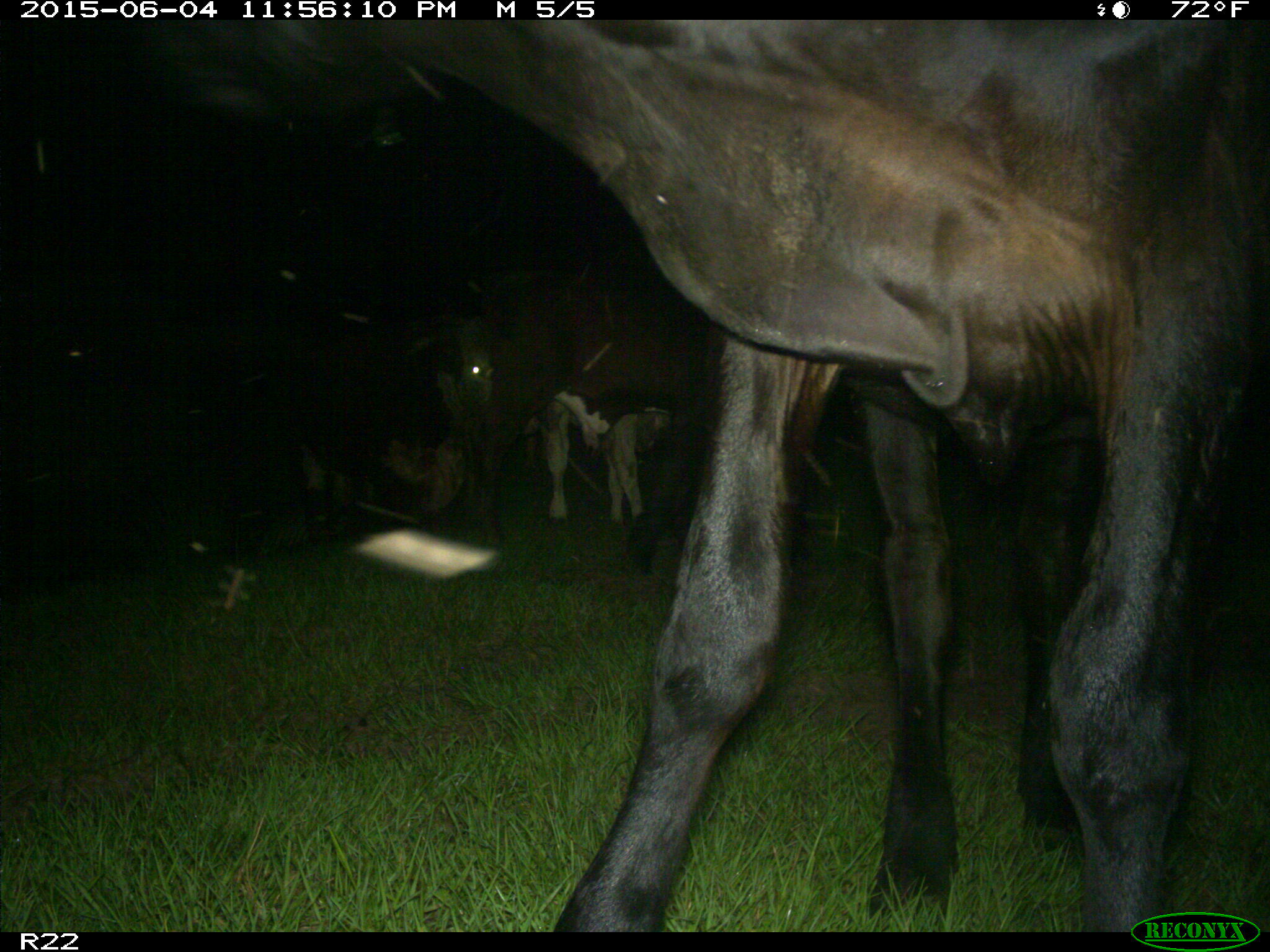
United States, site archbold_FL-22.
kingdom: Animalia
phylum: Chordata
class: Mammalia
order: Artiodactyla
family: Bovidae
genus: Bos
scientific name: Bos taurus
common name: domestic cow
Bos taurus (domestic cow).